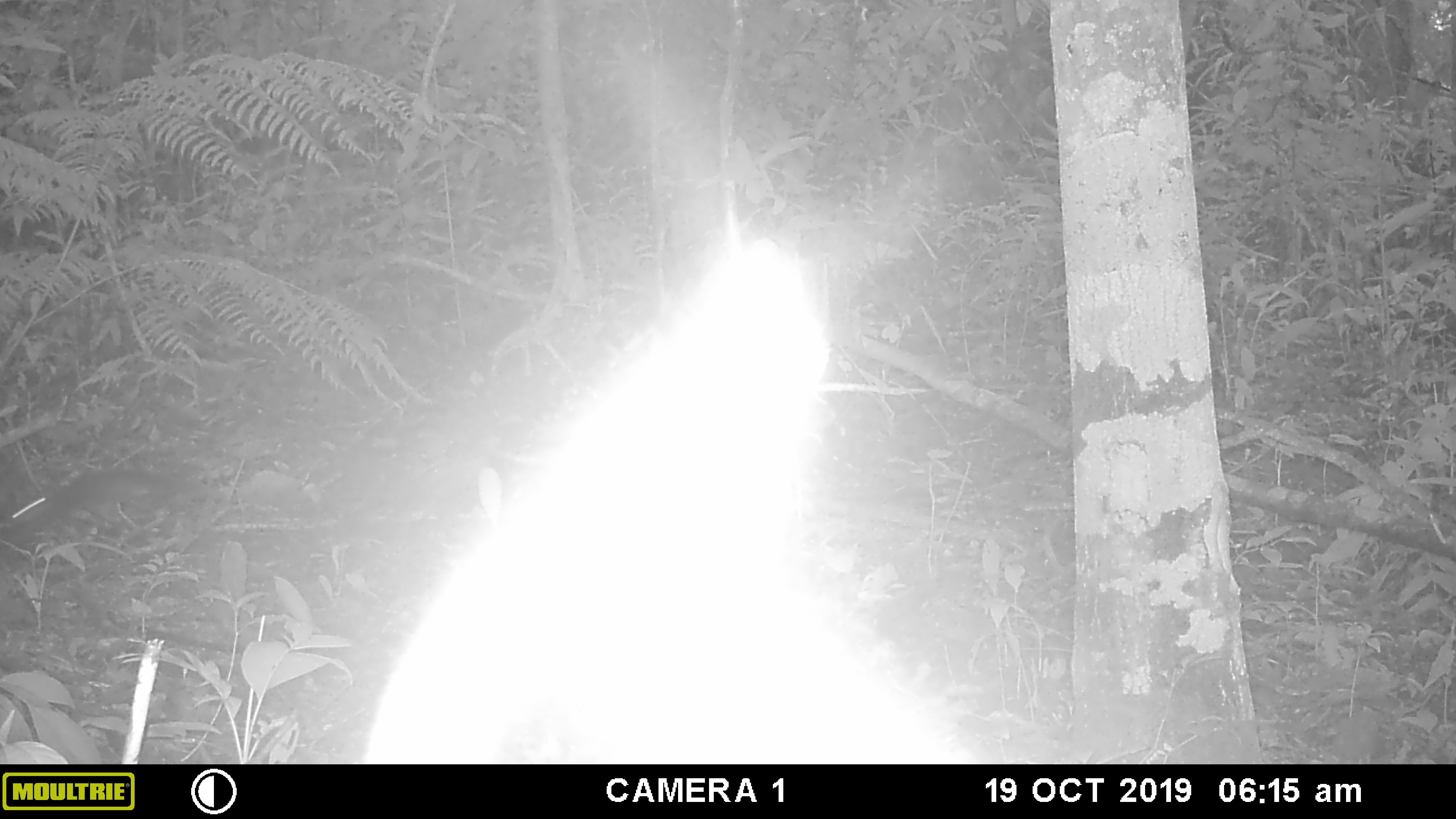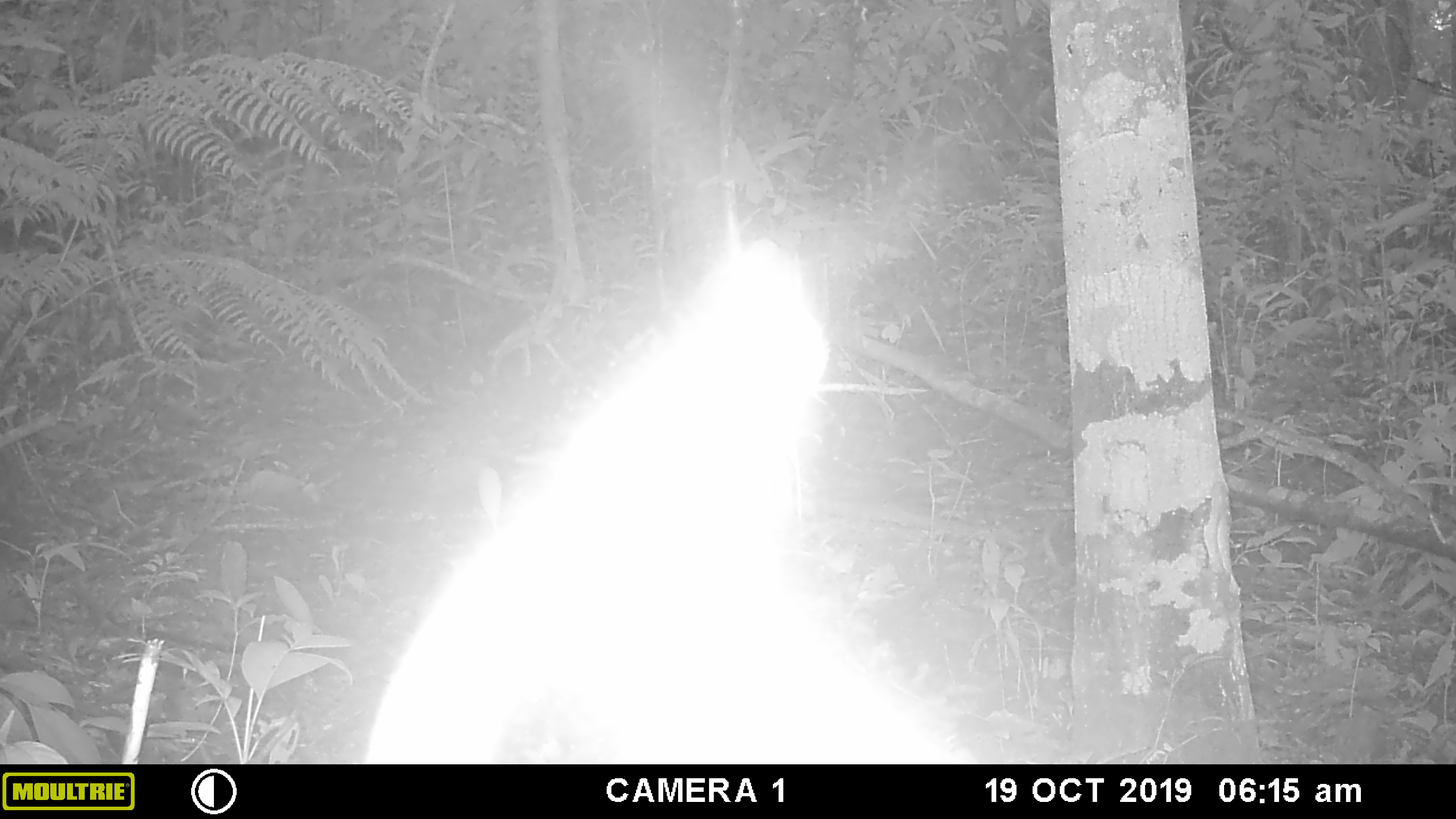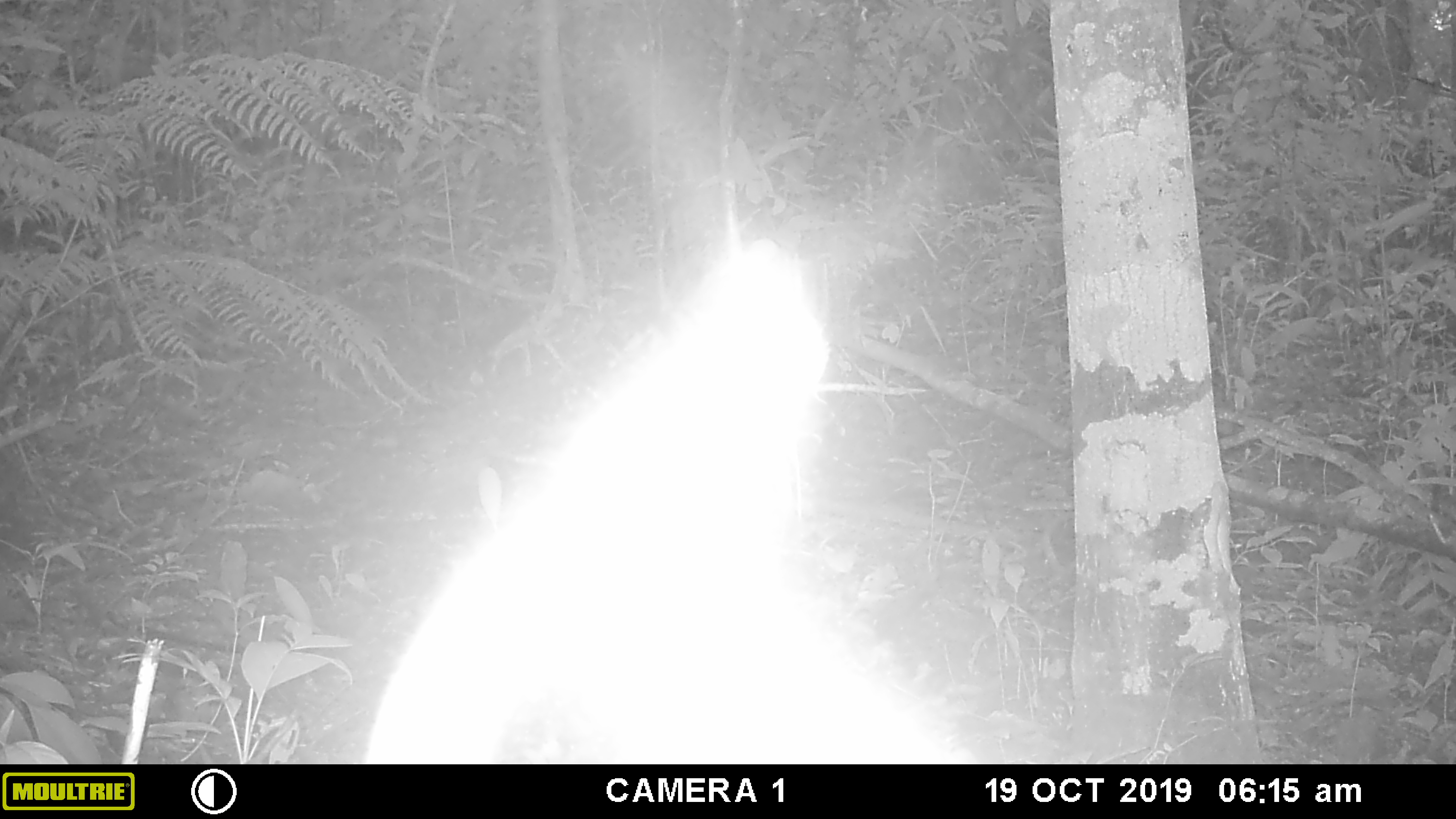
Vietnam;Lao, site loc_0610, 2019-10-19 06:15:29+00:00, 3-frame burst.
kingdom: Animalia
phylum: Chordata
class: Mammalia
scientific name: Mammalia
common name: mammal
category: unidentified small mammal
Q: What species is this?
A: Unidentified small mammal (mammal) (Mammalia).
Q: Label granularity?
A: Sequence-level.